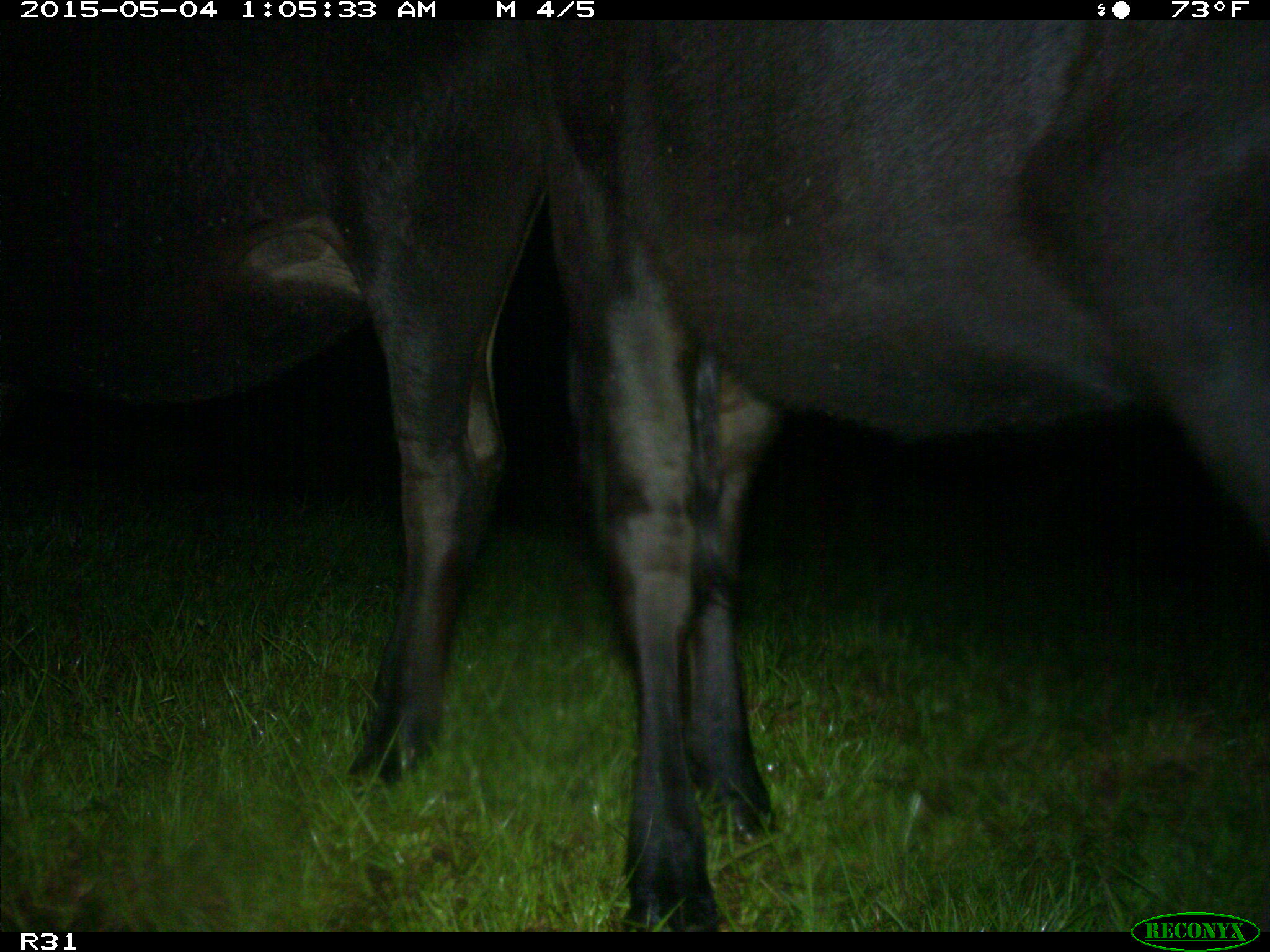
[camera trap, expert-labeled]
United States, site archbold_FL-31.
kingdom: Animalia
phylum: Chordata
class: Mammalia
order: Artiodactyla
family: Bovidae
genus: Bos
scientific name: Bos taurus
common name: domestic cow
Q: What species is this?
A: Bos taurus (domestic cow).